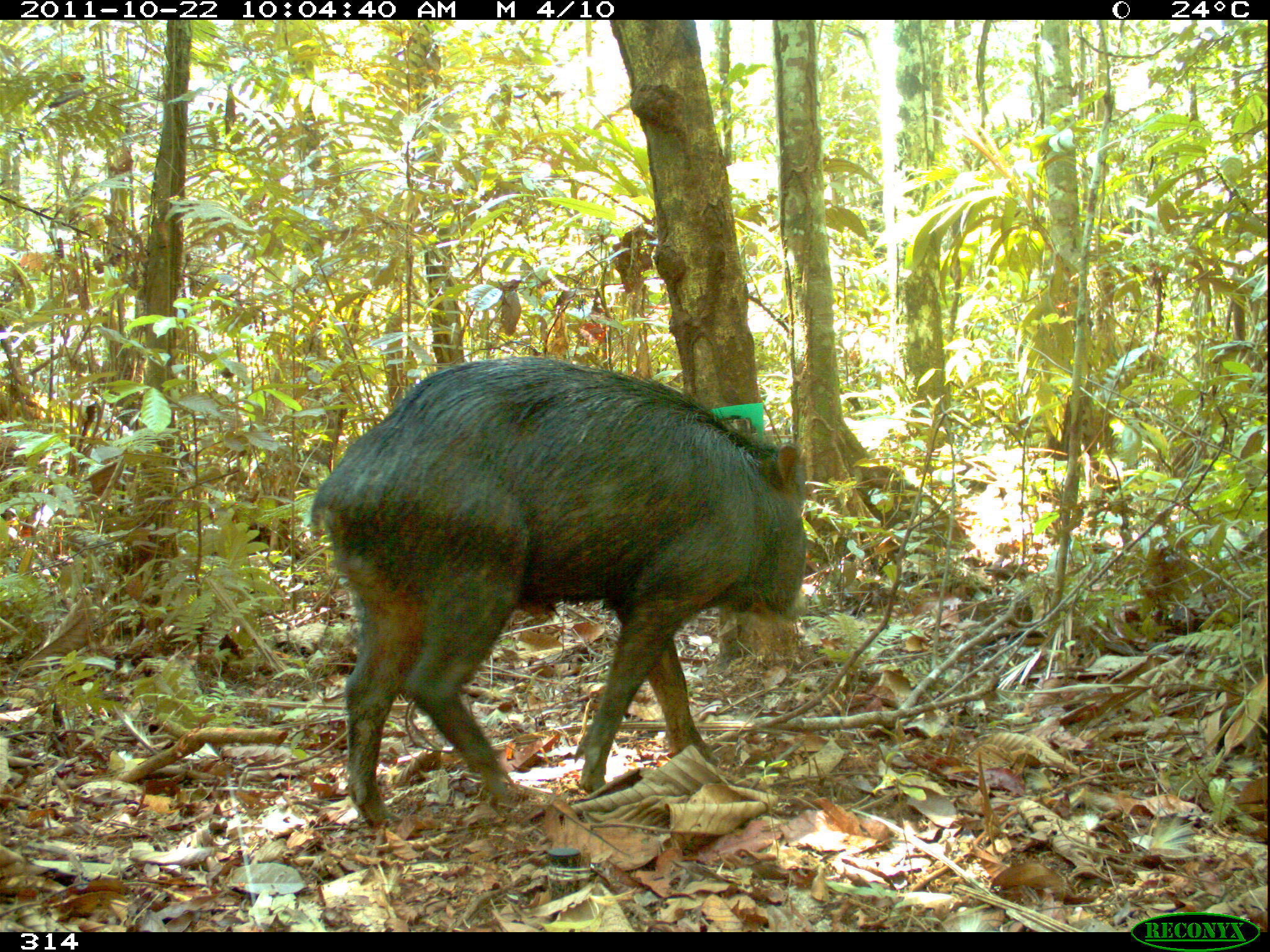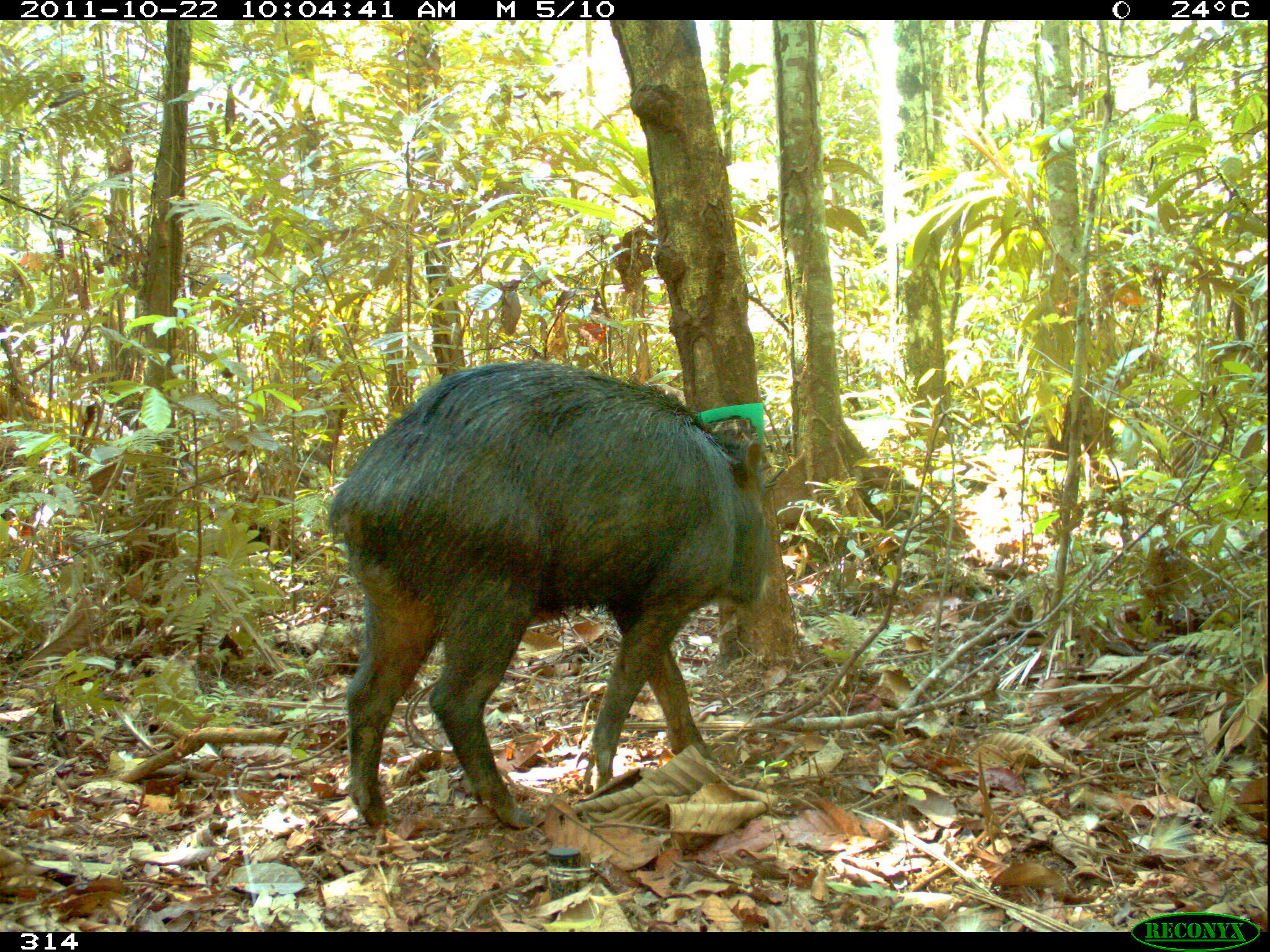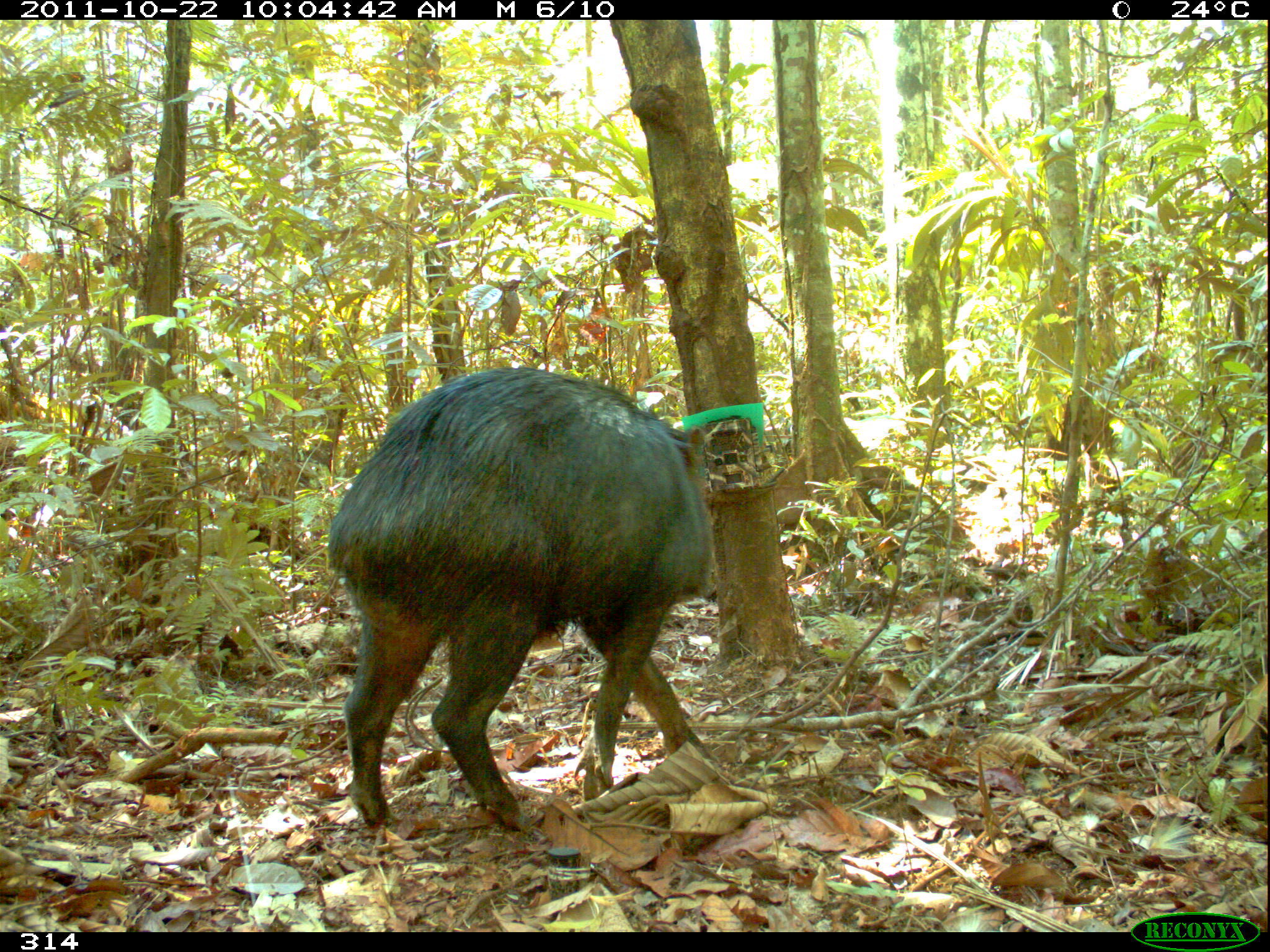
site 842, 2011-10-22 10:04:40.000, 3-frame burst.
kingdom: Animalia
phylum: Chordata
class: Mammalia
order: Artiodactyla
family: Tayassuidae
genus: Tayassu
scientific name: Tayassu pecari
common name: white-lipped peccary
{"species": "Tayassu pecari (white-lipped peccary)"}